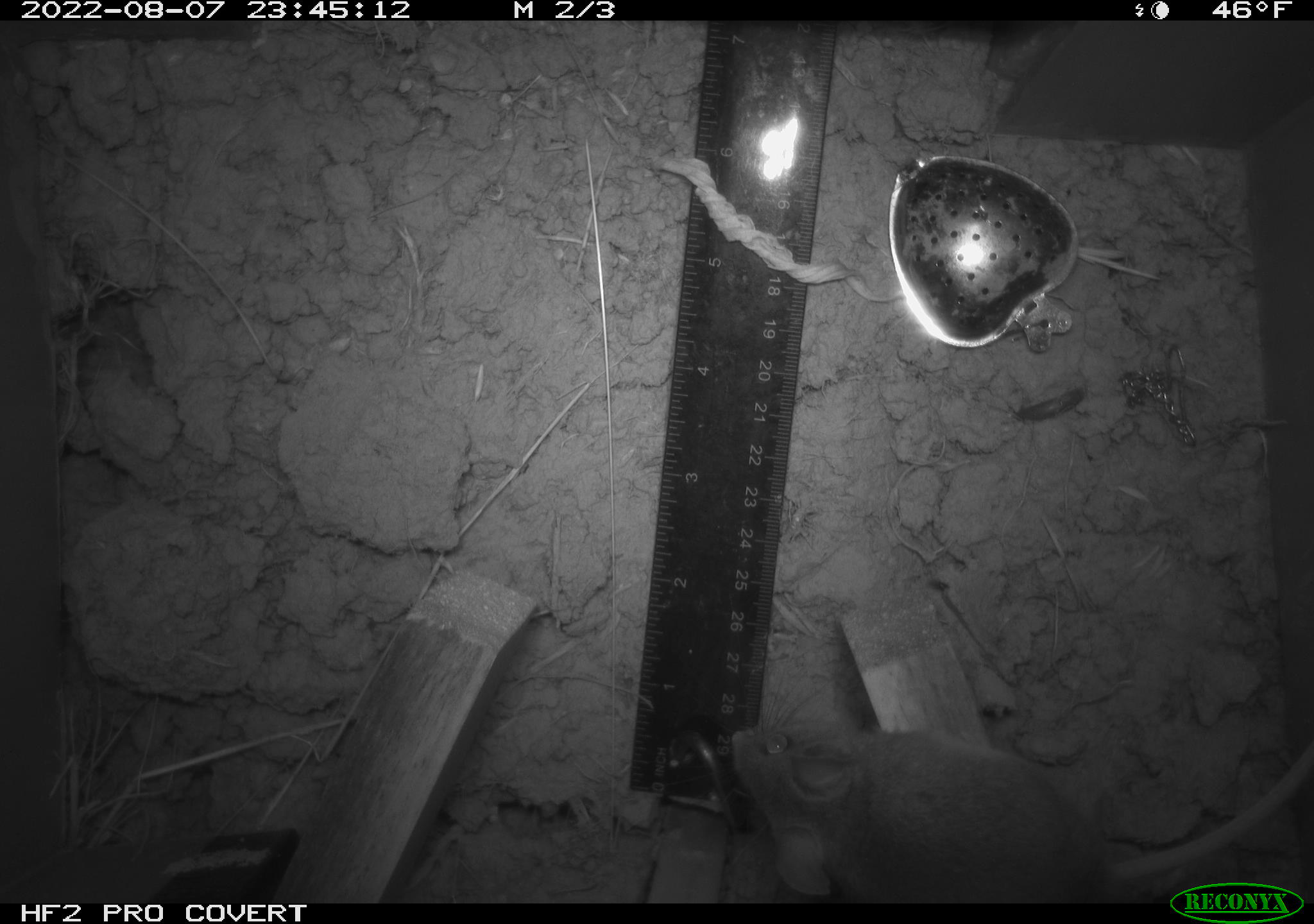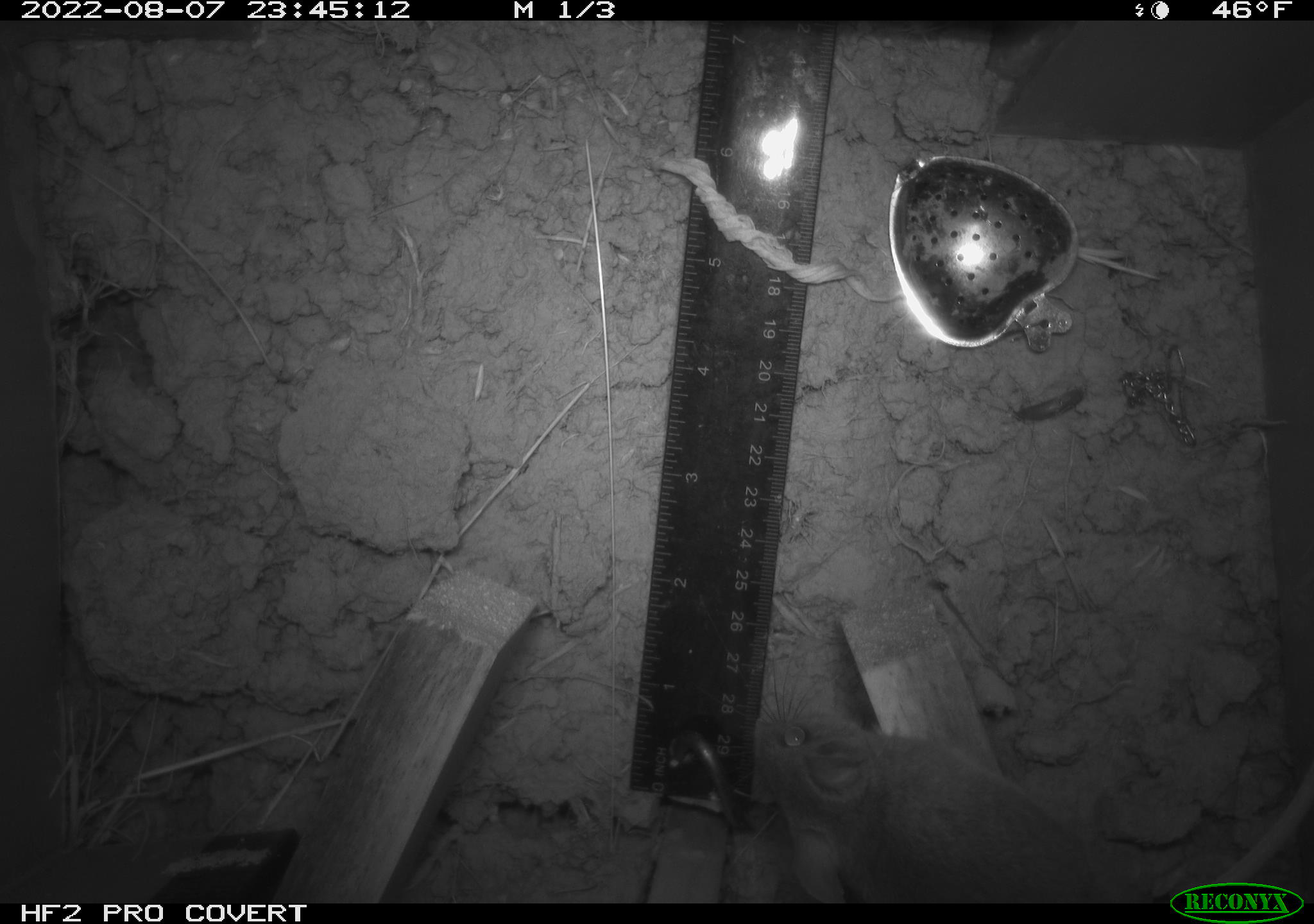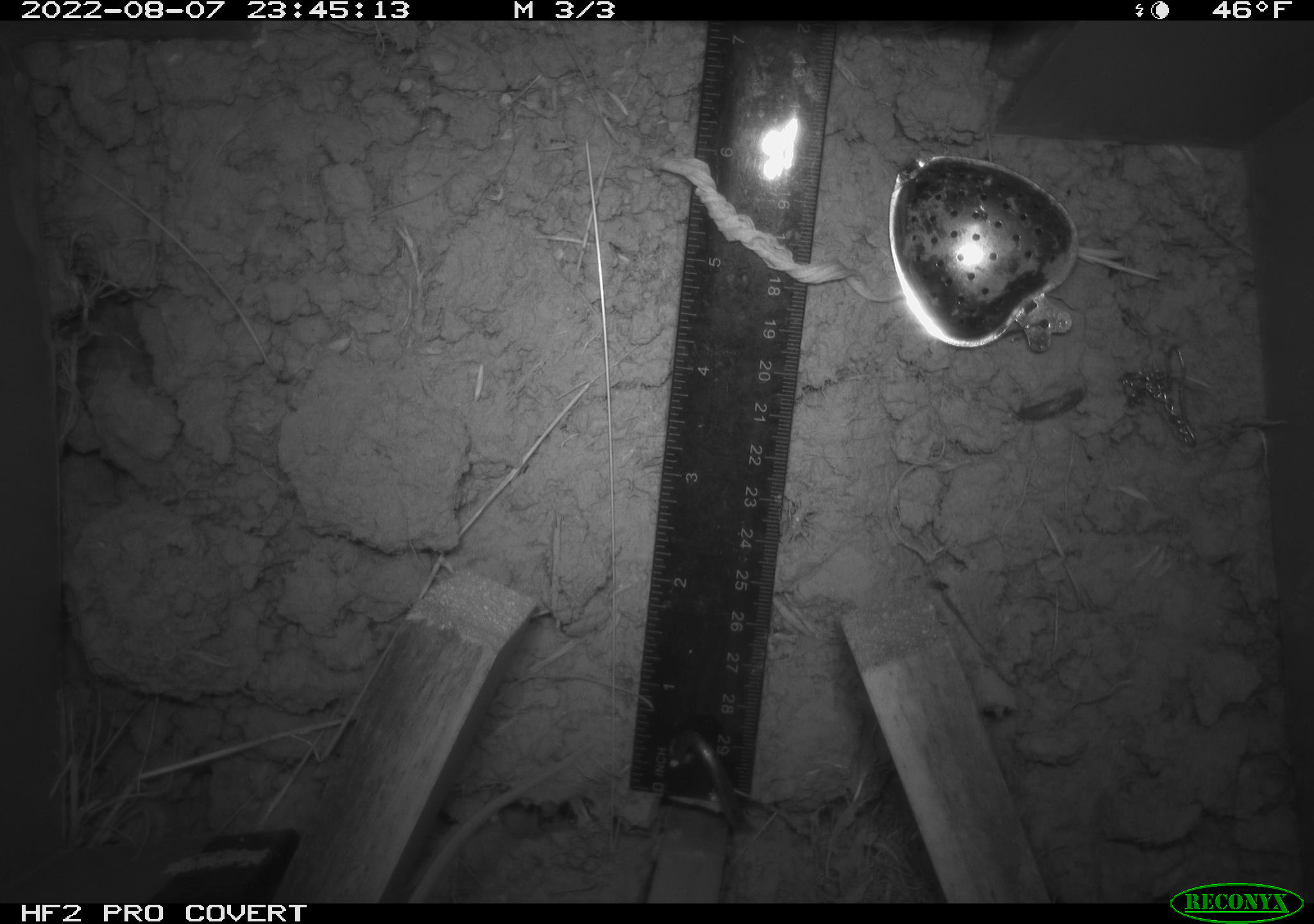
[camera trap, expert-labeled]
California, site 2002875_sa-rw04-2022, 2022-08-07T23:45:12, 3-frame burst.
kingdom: Animalia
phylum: Chordata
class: Mammalia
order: Rodentia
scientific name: Rodentia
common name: mouse species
Mouse species (Rodentia).